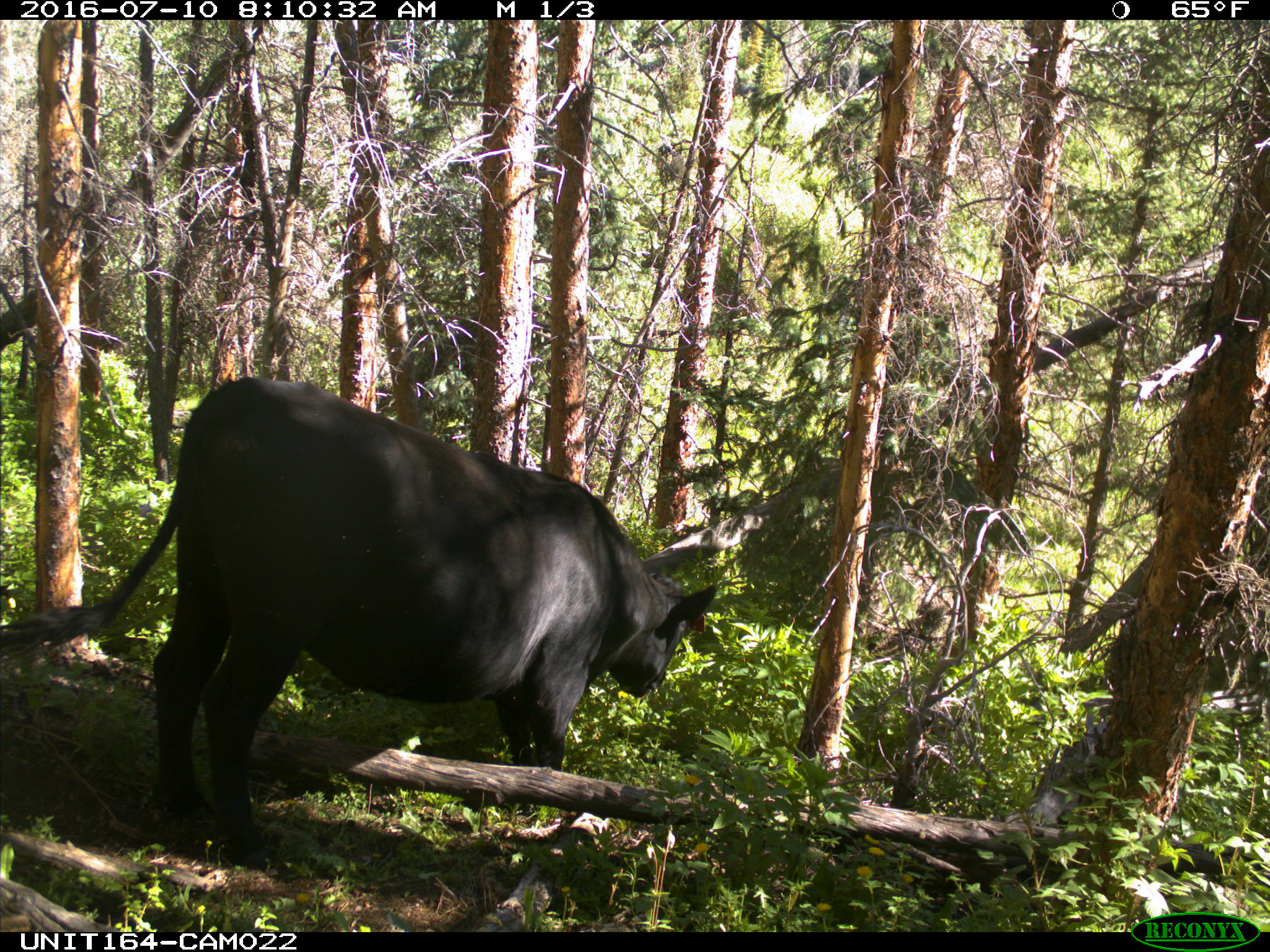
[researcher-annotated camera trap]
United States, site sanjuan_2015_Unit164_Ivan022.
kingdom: Animalia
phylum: Chordata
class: Mammalia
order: Artiodactyla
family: Bovidae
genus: Bos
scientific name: Bos taurus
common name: domestic cow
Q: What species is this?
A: Bos taurus (domestic cow).